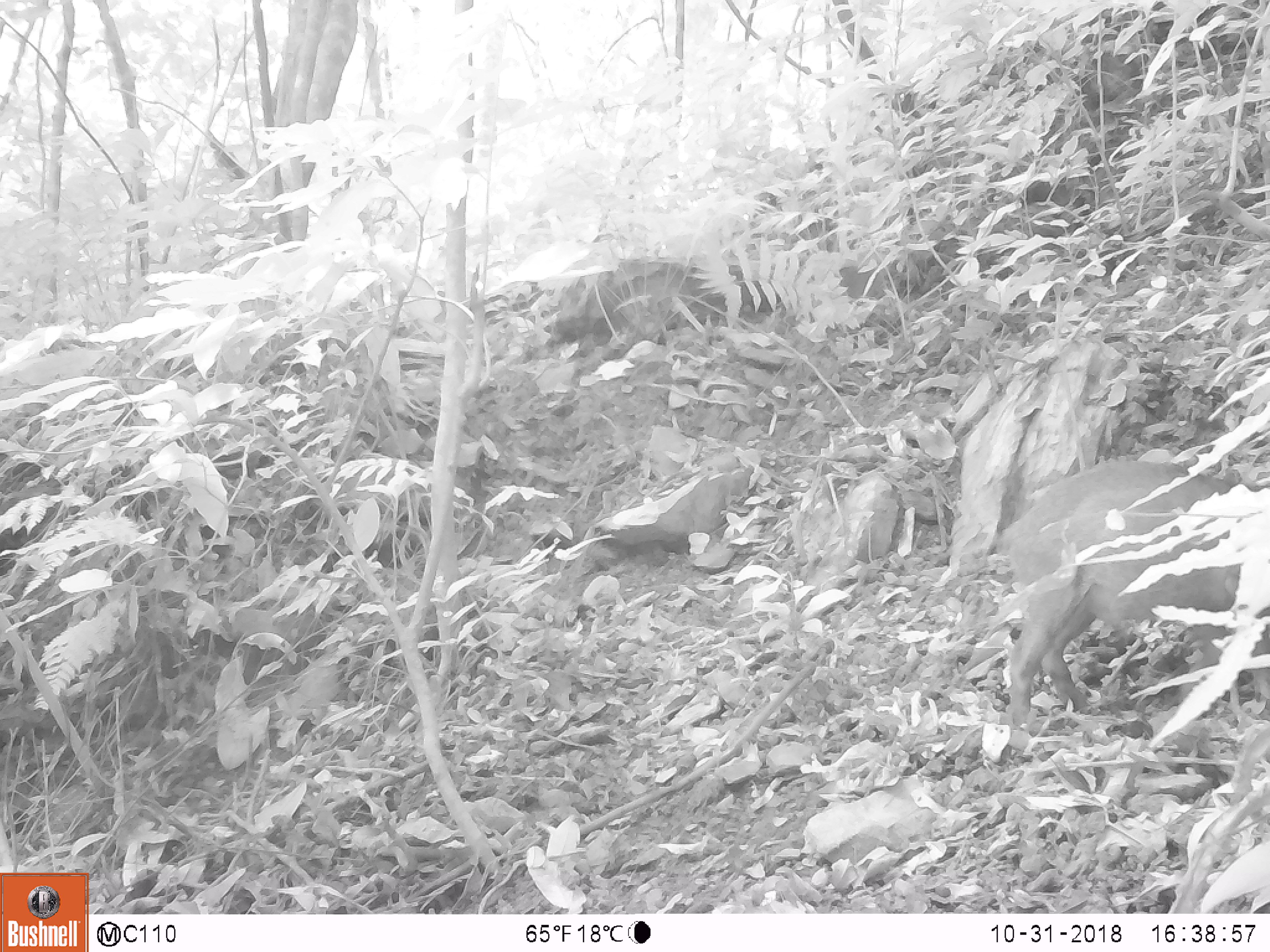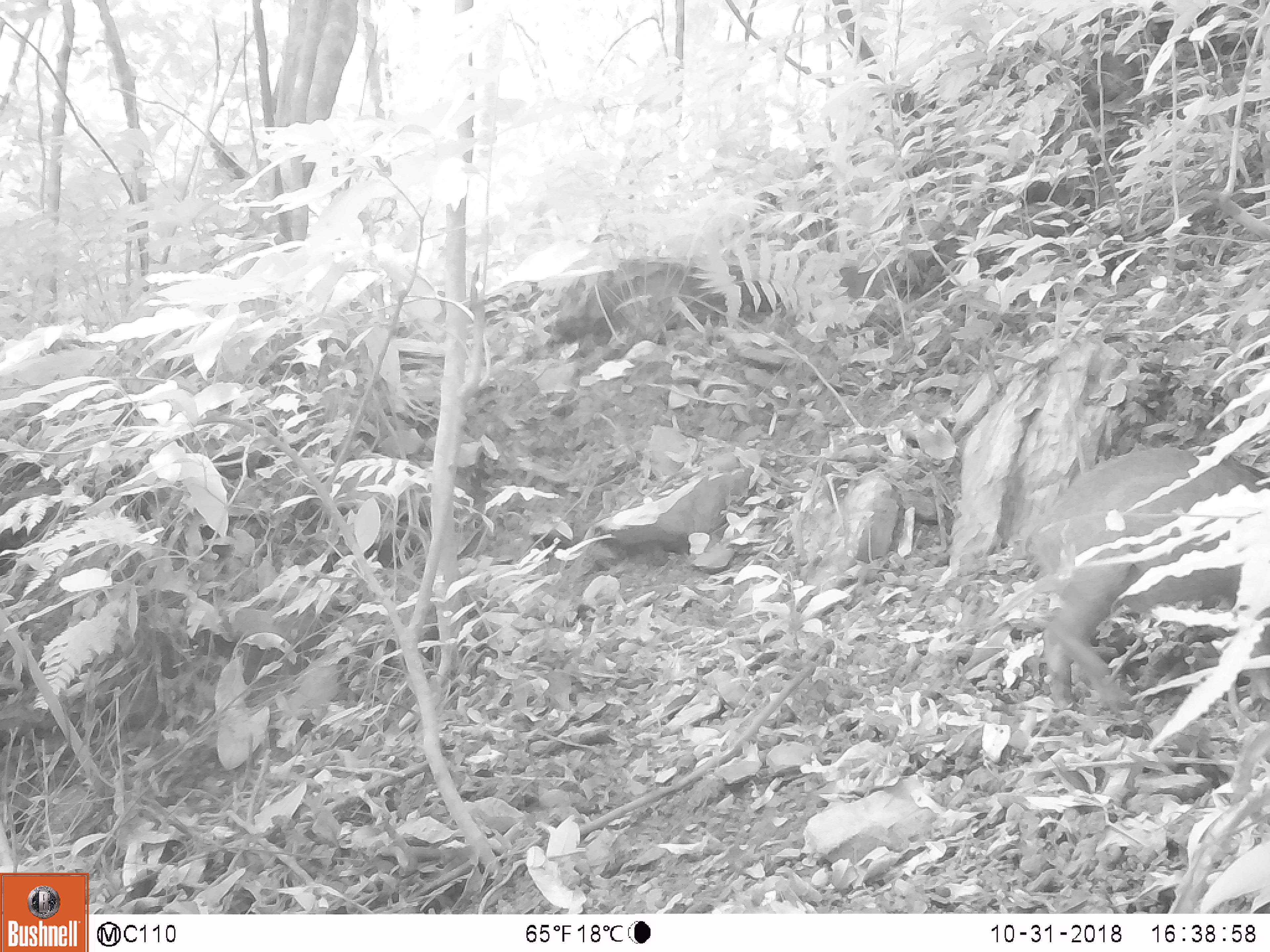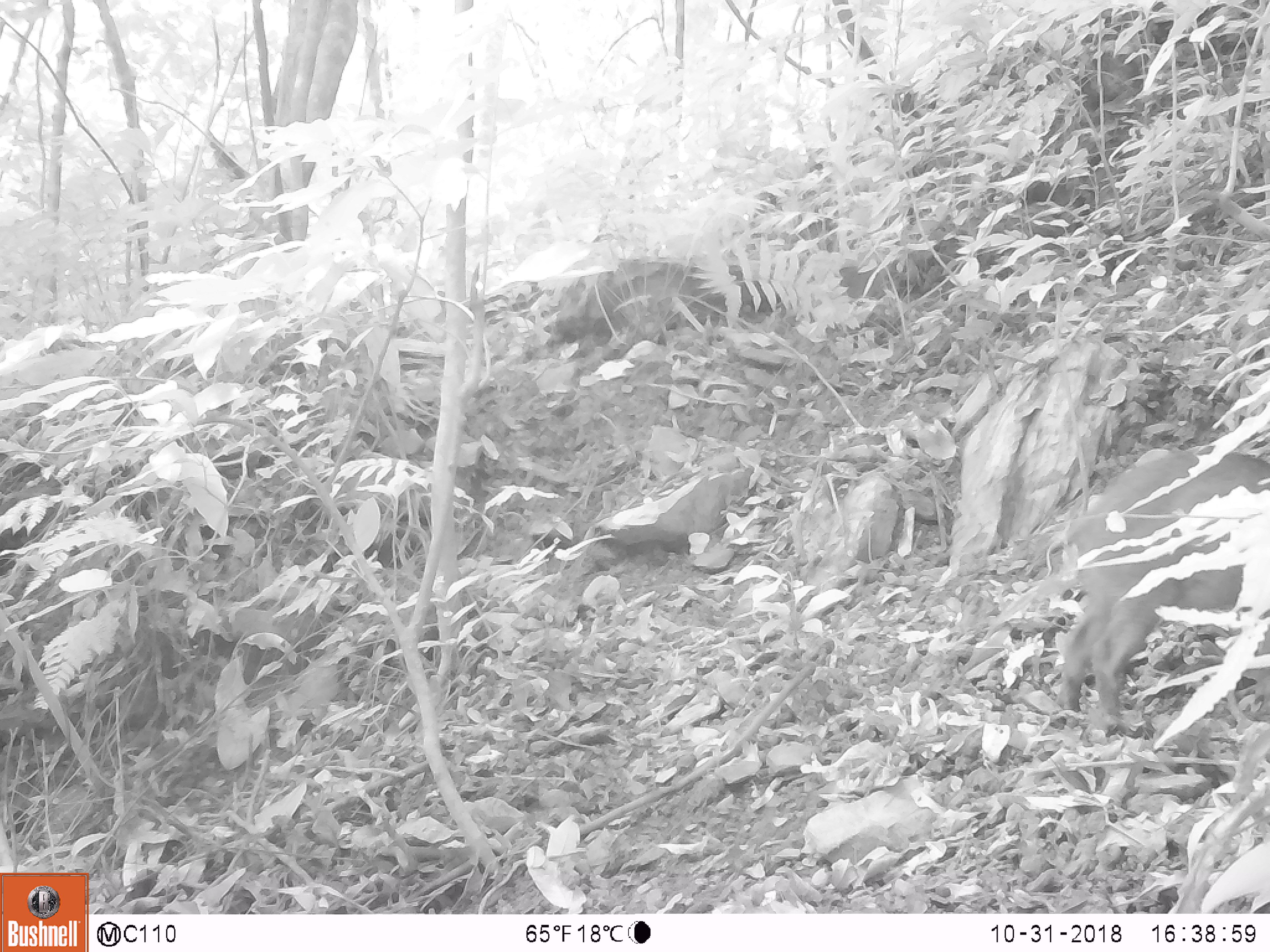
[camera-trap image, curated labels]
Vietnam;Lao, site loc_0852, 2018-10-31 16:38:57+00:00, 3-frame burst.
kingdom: Animalia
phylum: Chordata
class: Mammalia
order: Artiodactyla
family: Suidae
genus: Sus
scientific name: Sus scrofa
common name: eurasian wild pig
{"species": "eurasian wild pig (Sus scrofa)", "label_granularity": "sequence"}